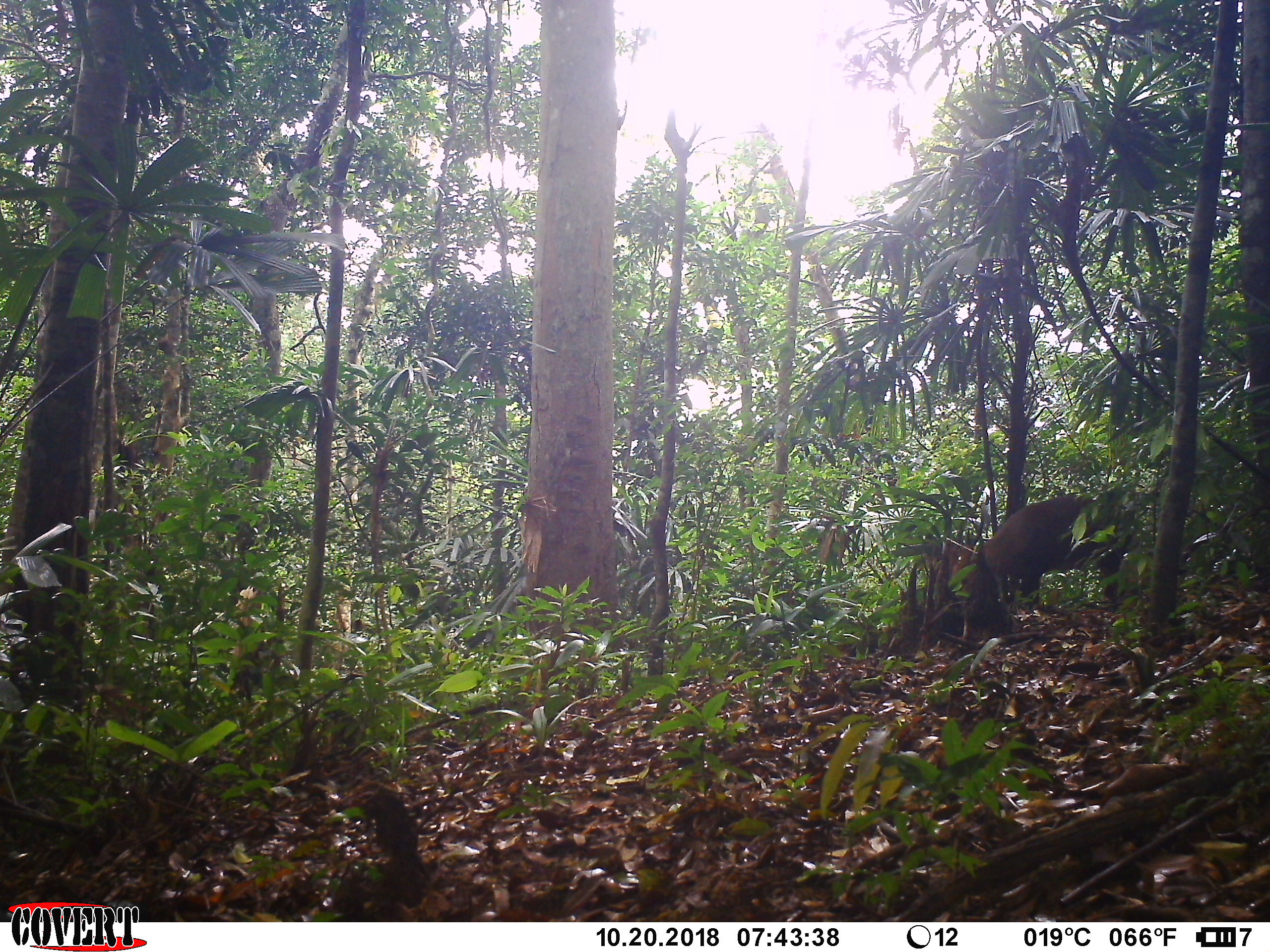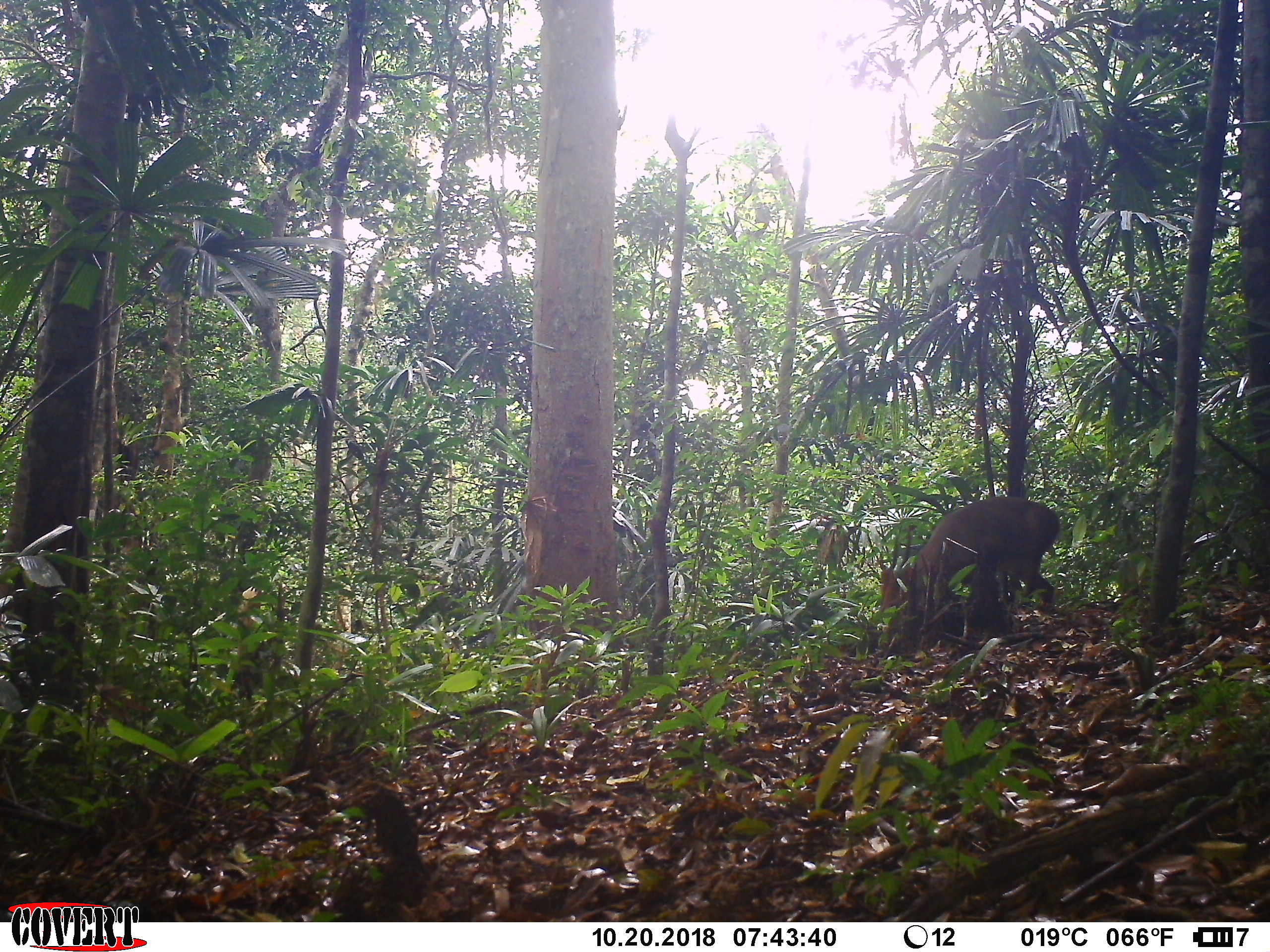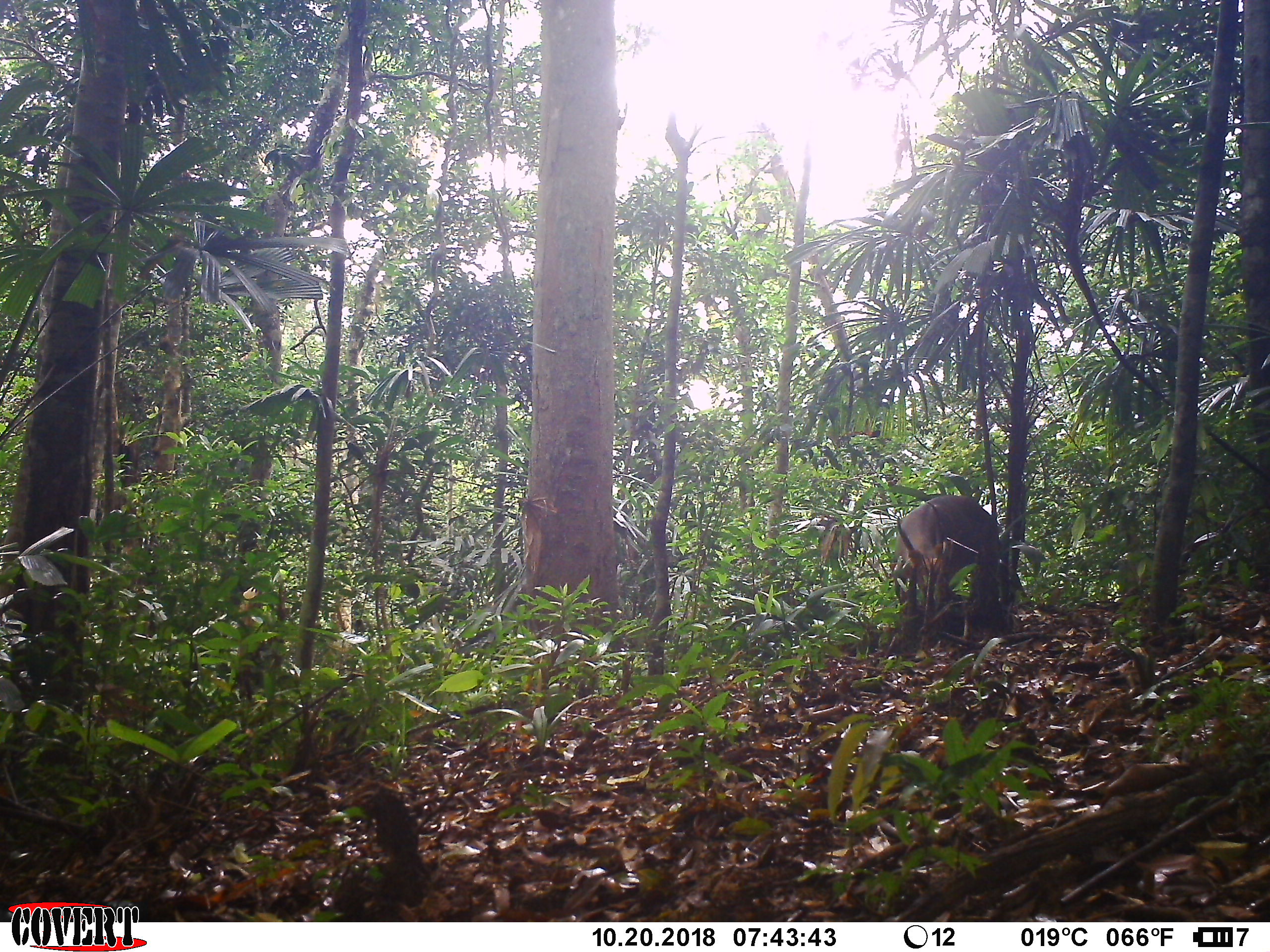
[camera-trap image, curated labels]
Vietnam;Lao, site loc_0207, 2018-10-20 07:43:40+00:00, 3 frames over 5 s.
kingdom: Animalia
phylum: Chordata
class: Mammalia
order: Artiodactyla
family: Cervidae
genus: Muntiacus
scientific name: Muntiacus vuquangensis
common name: large-antlered muntjac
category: large antlered muntjac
Large antlered muntjac (large-antlered muntjac) (Muntiacus vuquangensis). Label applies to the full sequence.